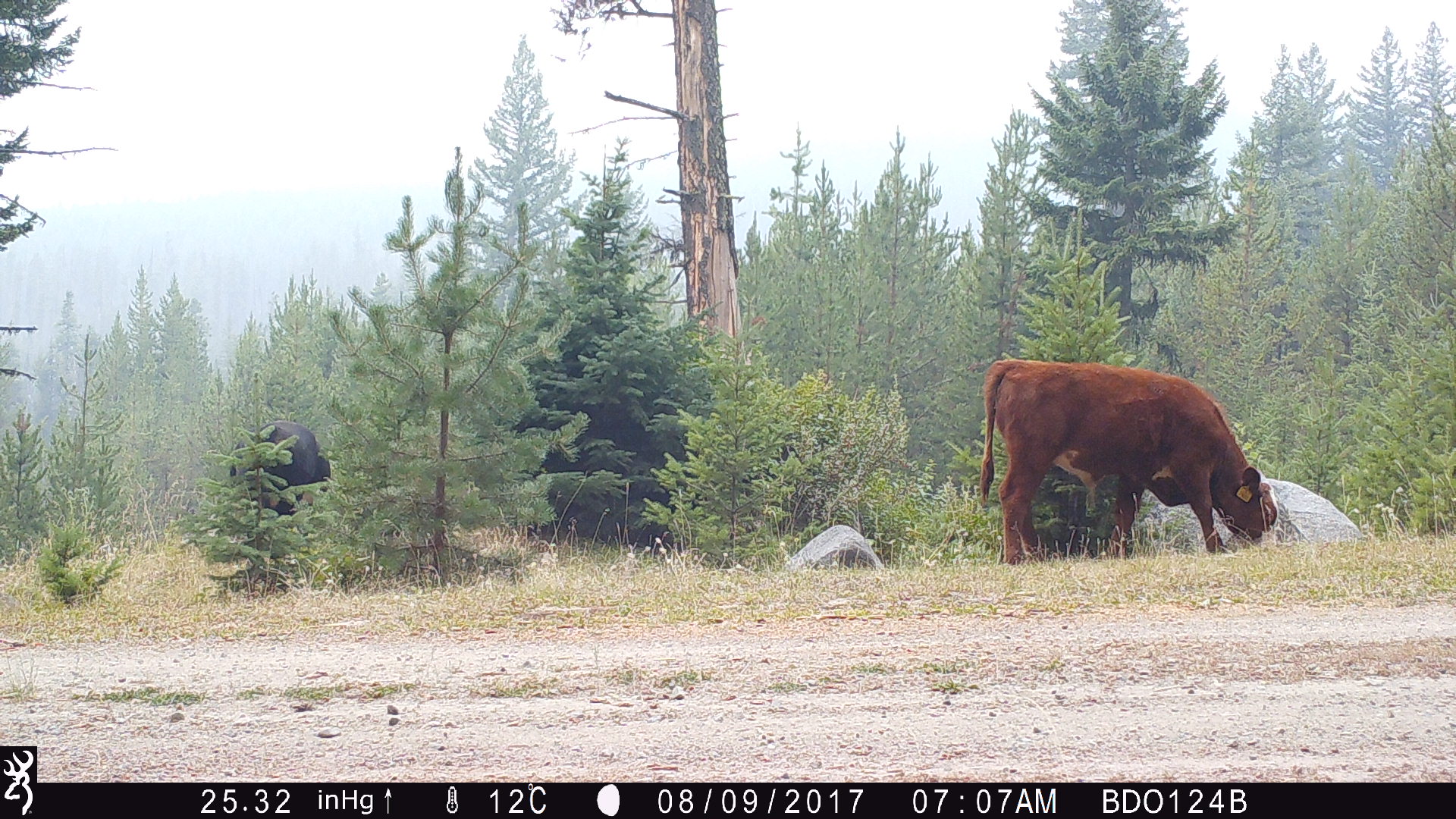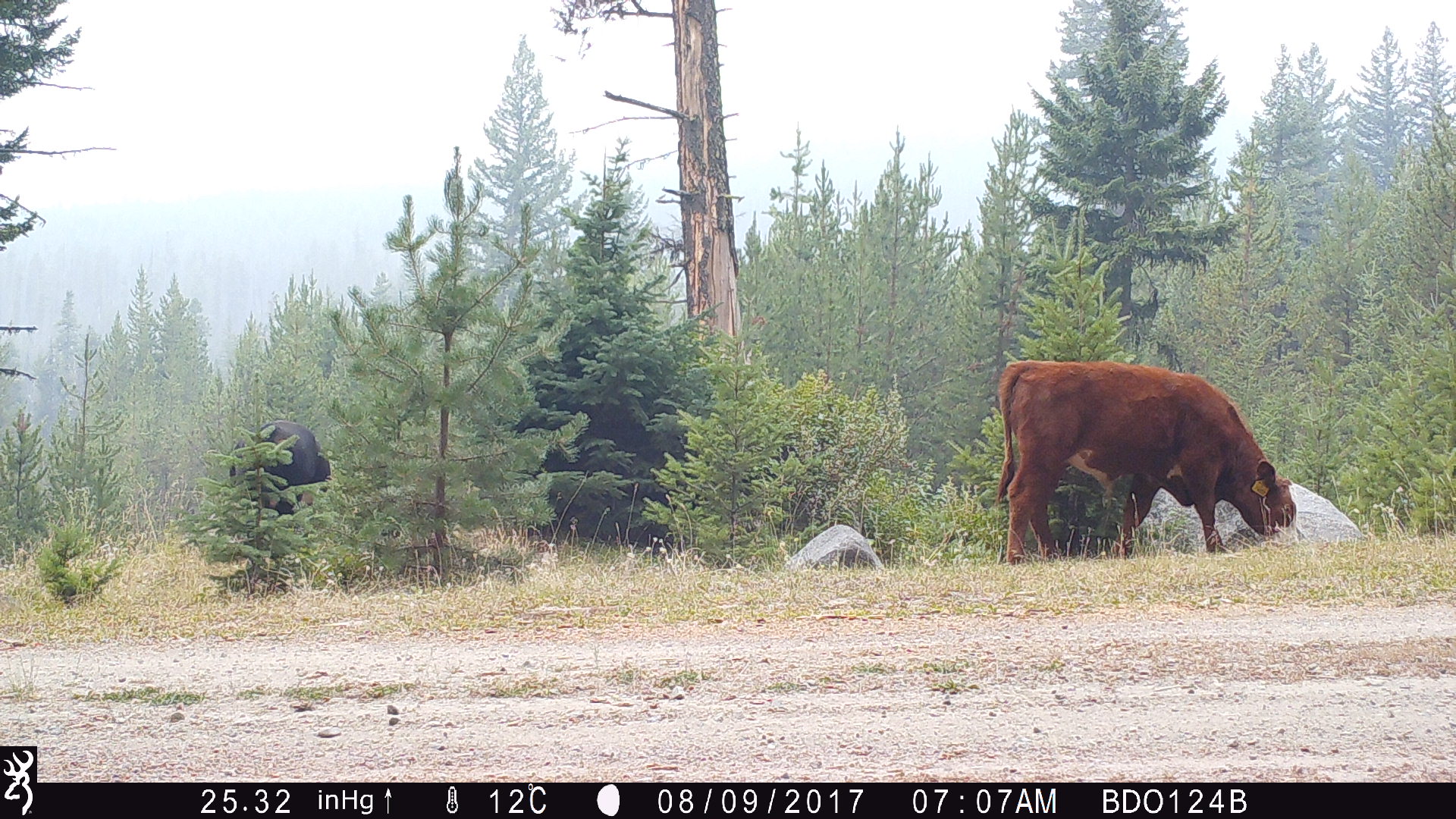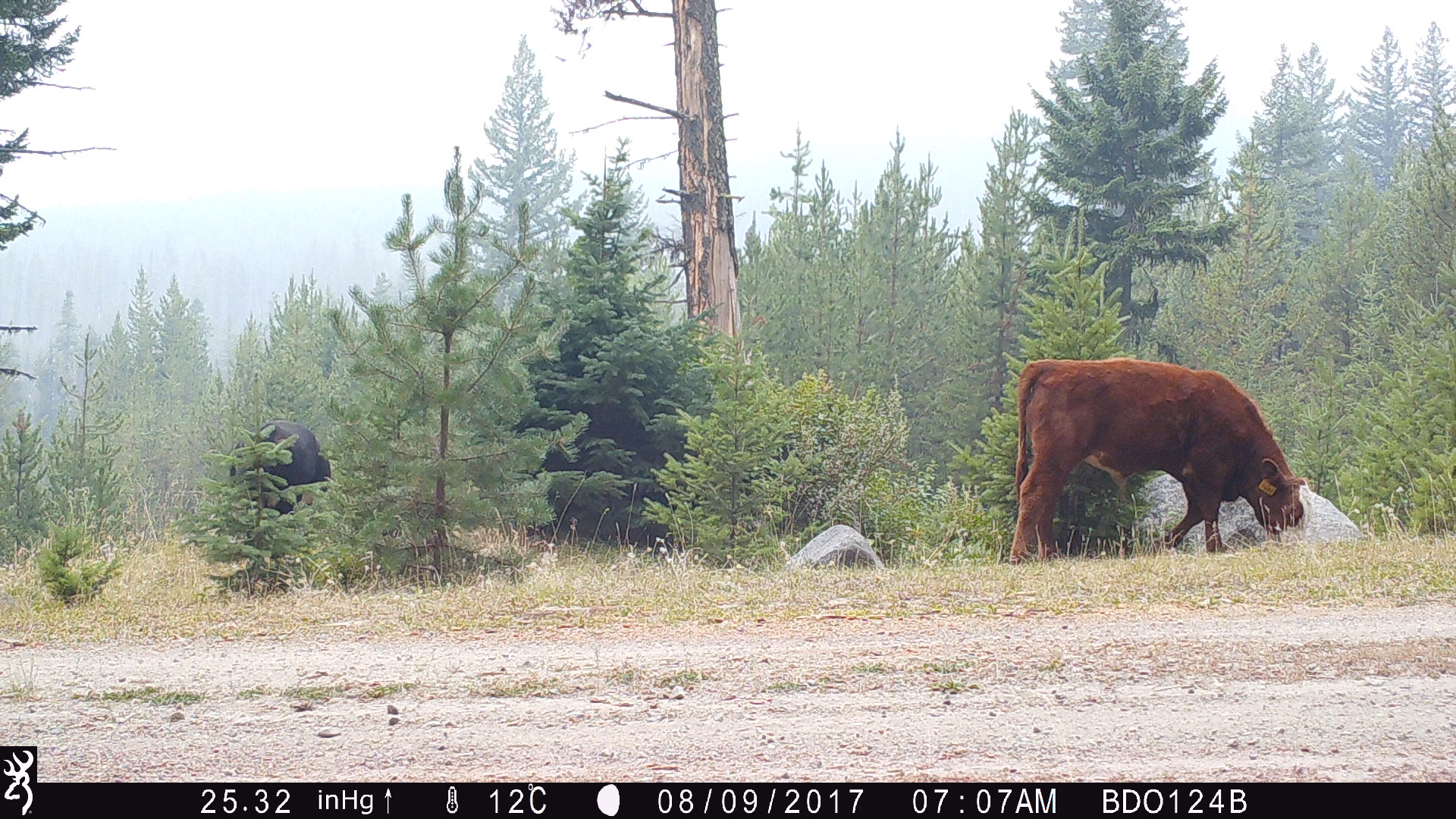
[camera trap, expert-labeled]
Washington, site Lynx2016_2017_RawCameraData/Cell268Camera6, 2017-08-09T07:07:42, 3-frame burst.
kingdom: Animalia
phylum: Chordata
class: Mammalia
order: Artiodactyla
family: Bovidae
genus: Bos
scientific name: Bos taurus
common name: domestic cattle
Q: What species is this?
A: Domestic cattle (Bos taurus).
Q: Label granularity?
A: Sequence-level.